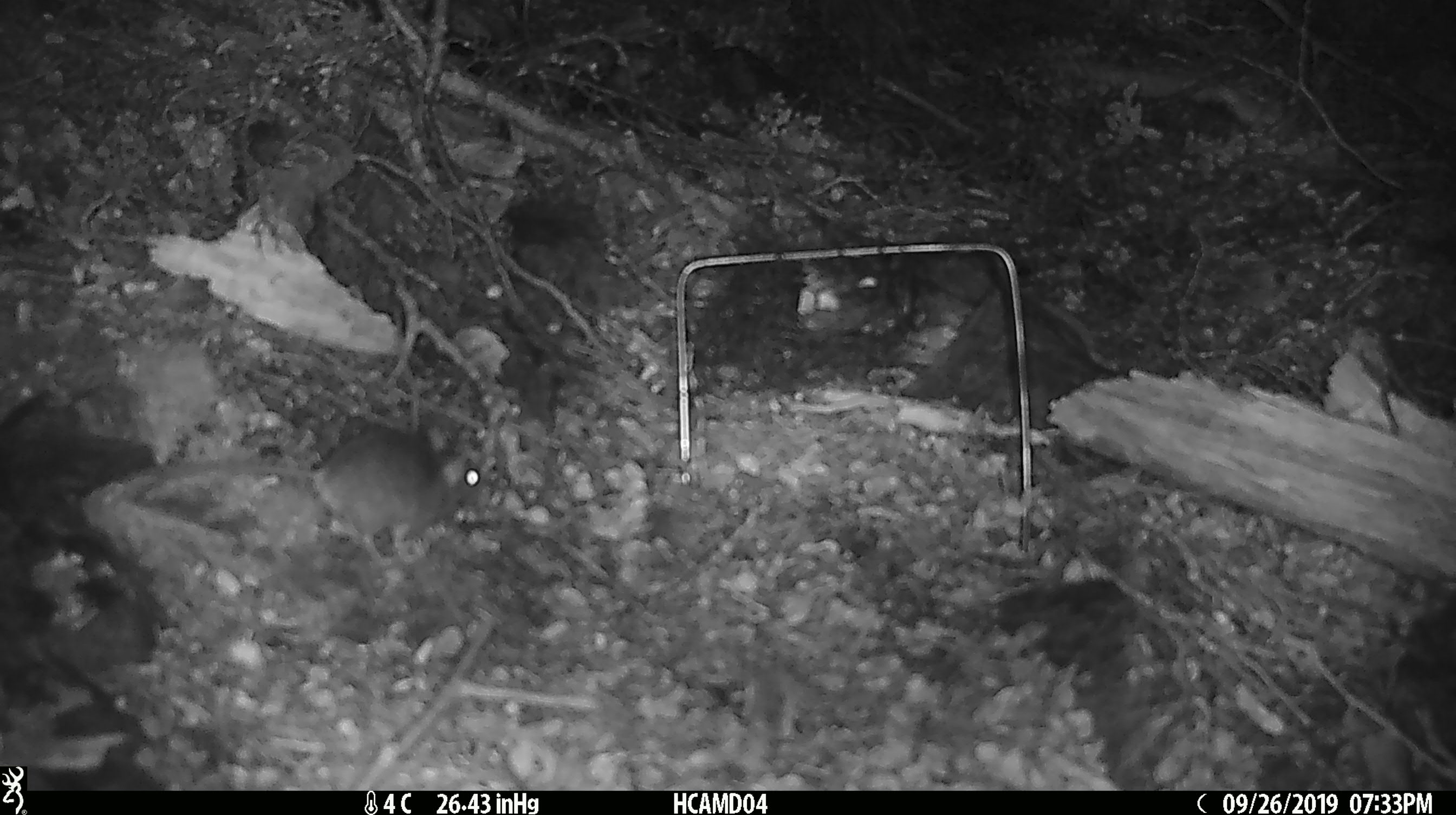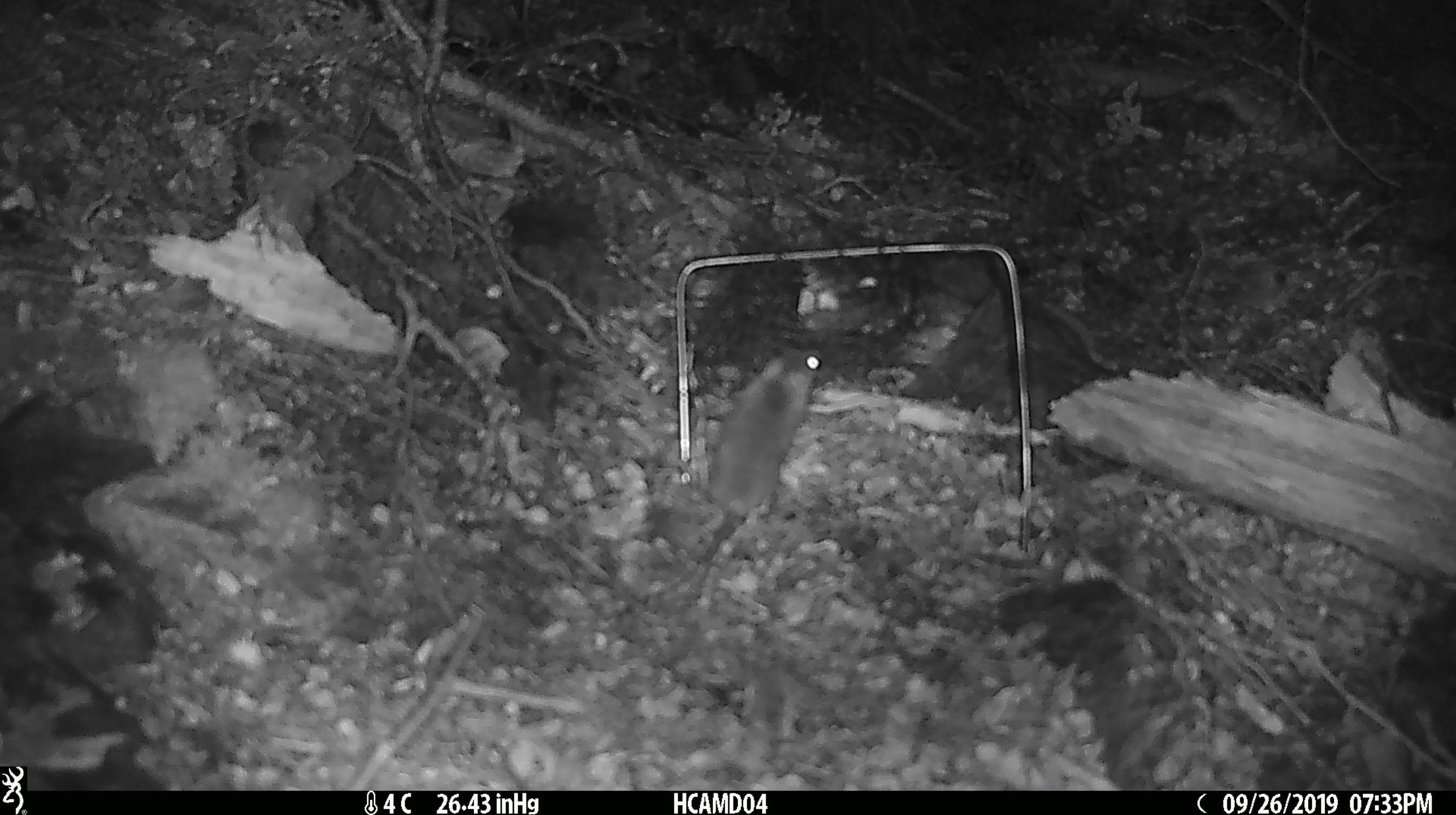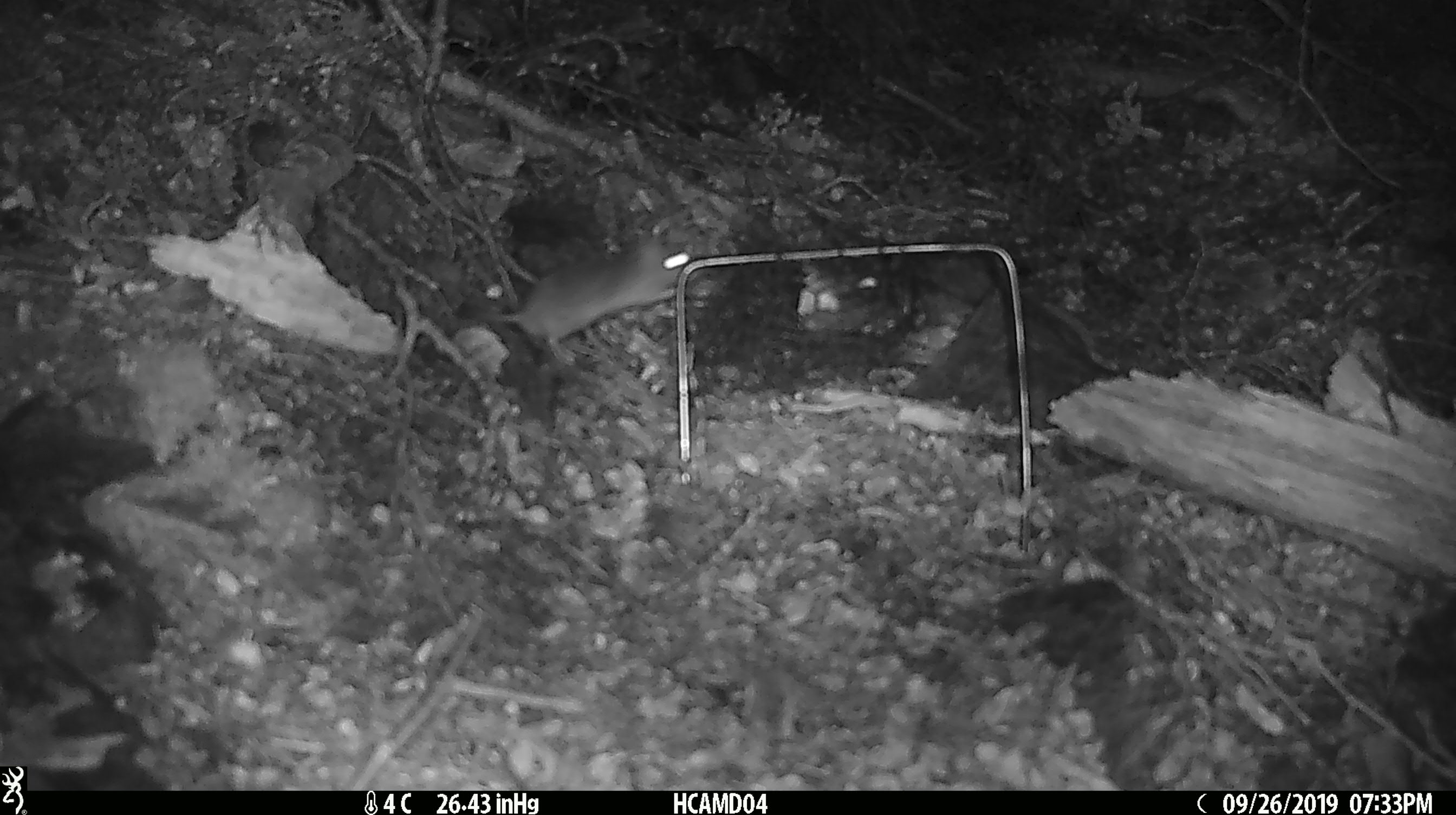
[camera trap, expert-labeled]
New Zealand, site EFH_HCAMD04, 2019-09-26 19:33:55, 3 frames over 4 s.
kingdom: Animalia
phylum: Chordata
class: Mammalia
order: Rodentia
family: Muridae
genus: Mus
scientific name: Mus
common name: mouse